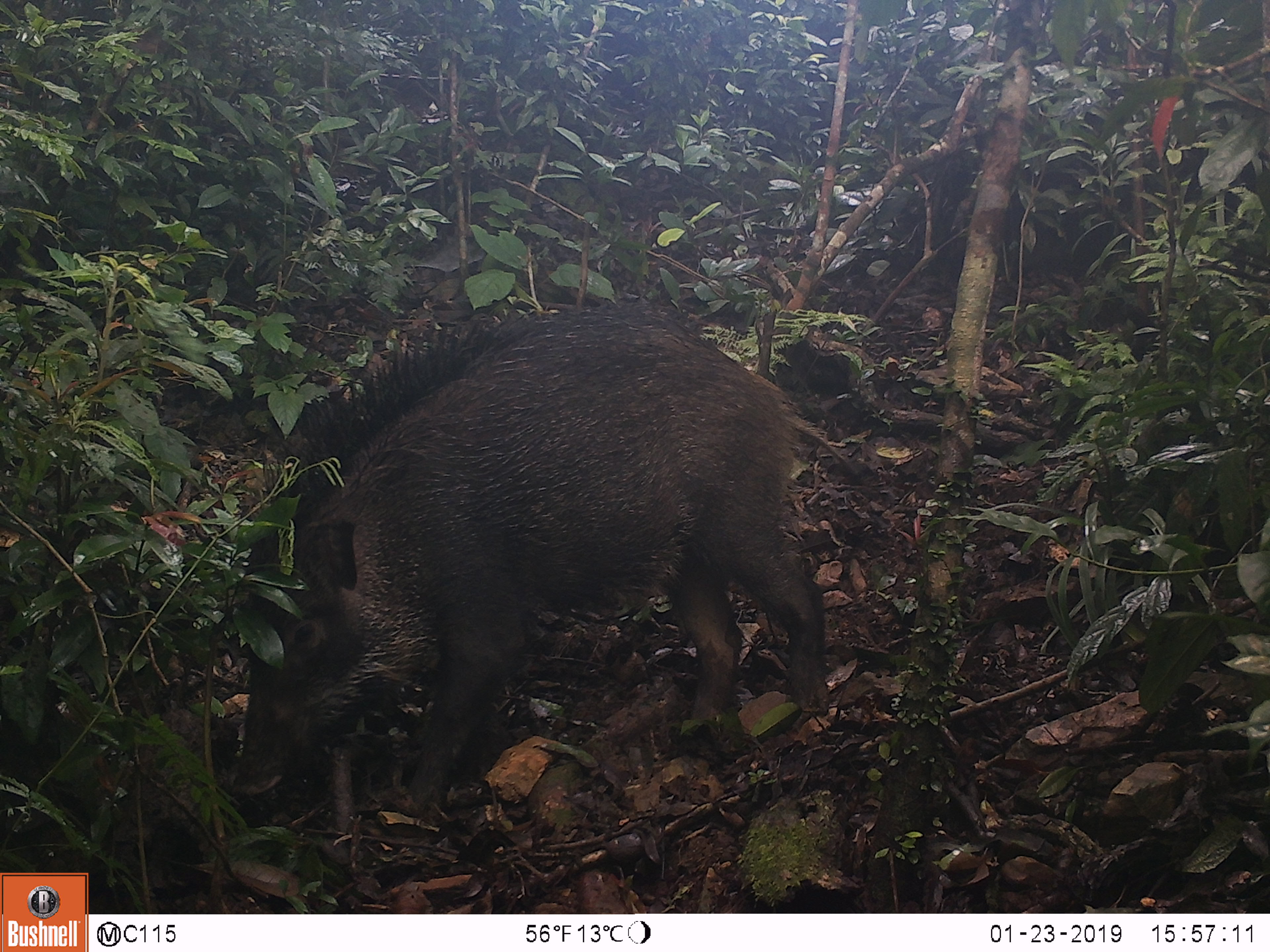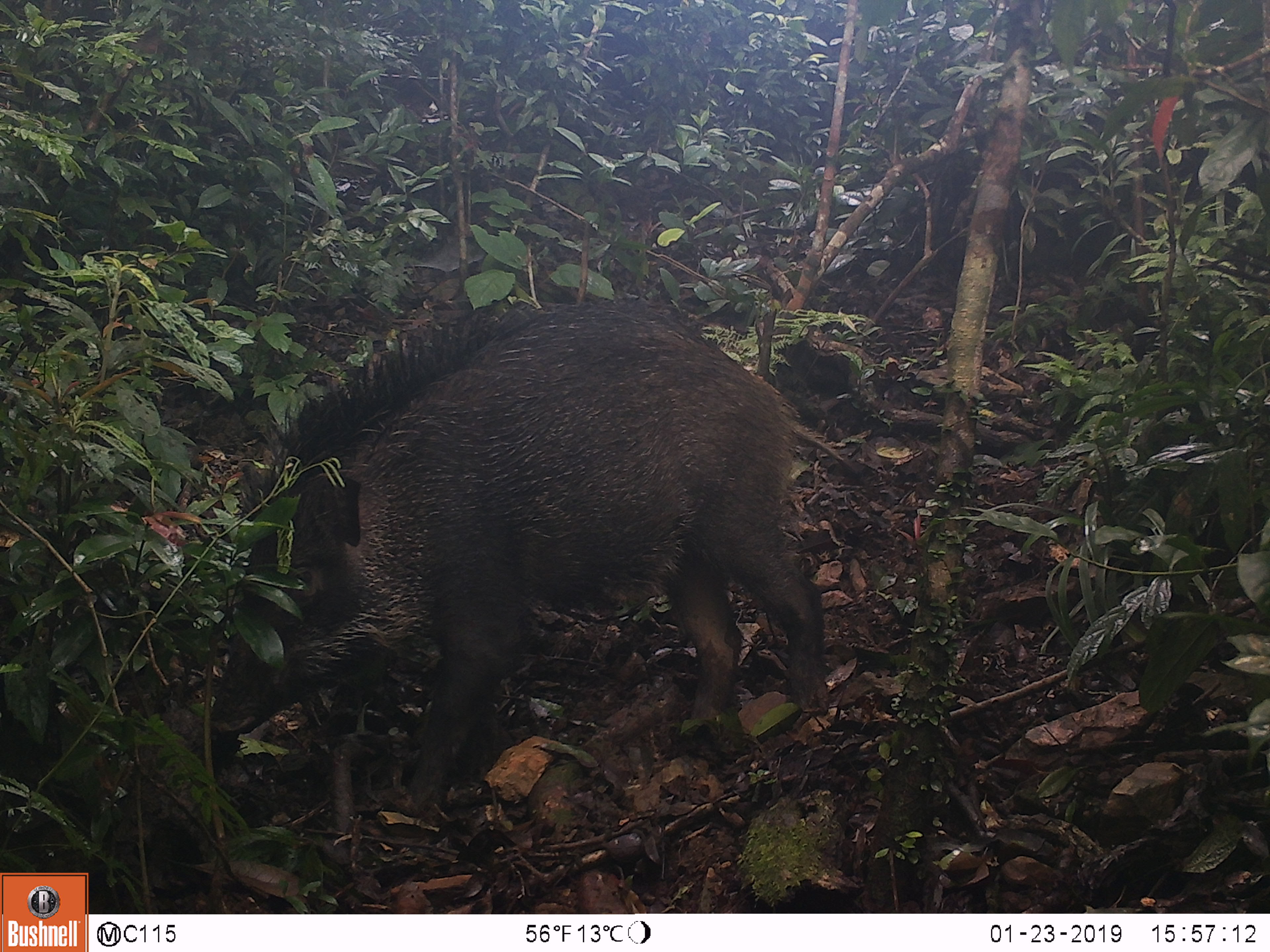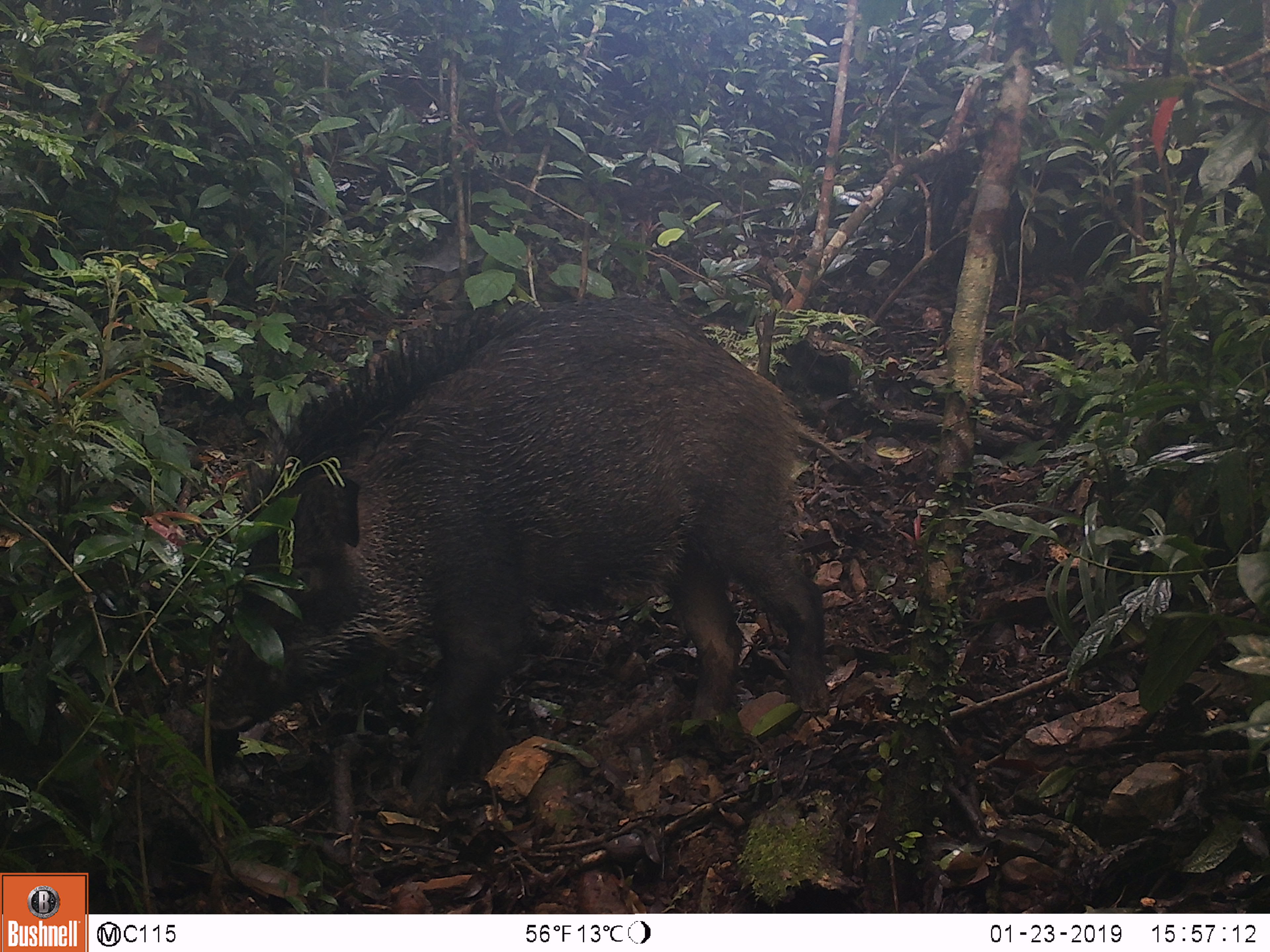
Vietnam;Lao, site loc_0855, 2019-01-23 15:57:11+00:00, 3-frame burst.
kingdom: Animalia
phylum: Chordata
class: Mammalia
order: Artiodactyla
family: Suidae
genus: Sus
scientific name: Sus scrofa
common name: eurasian wild pig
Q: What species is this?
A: Eurasian wild pig (Sus scrofa).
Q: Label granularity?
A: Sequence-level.